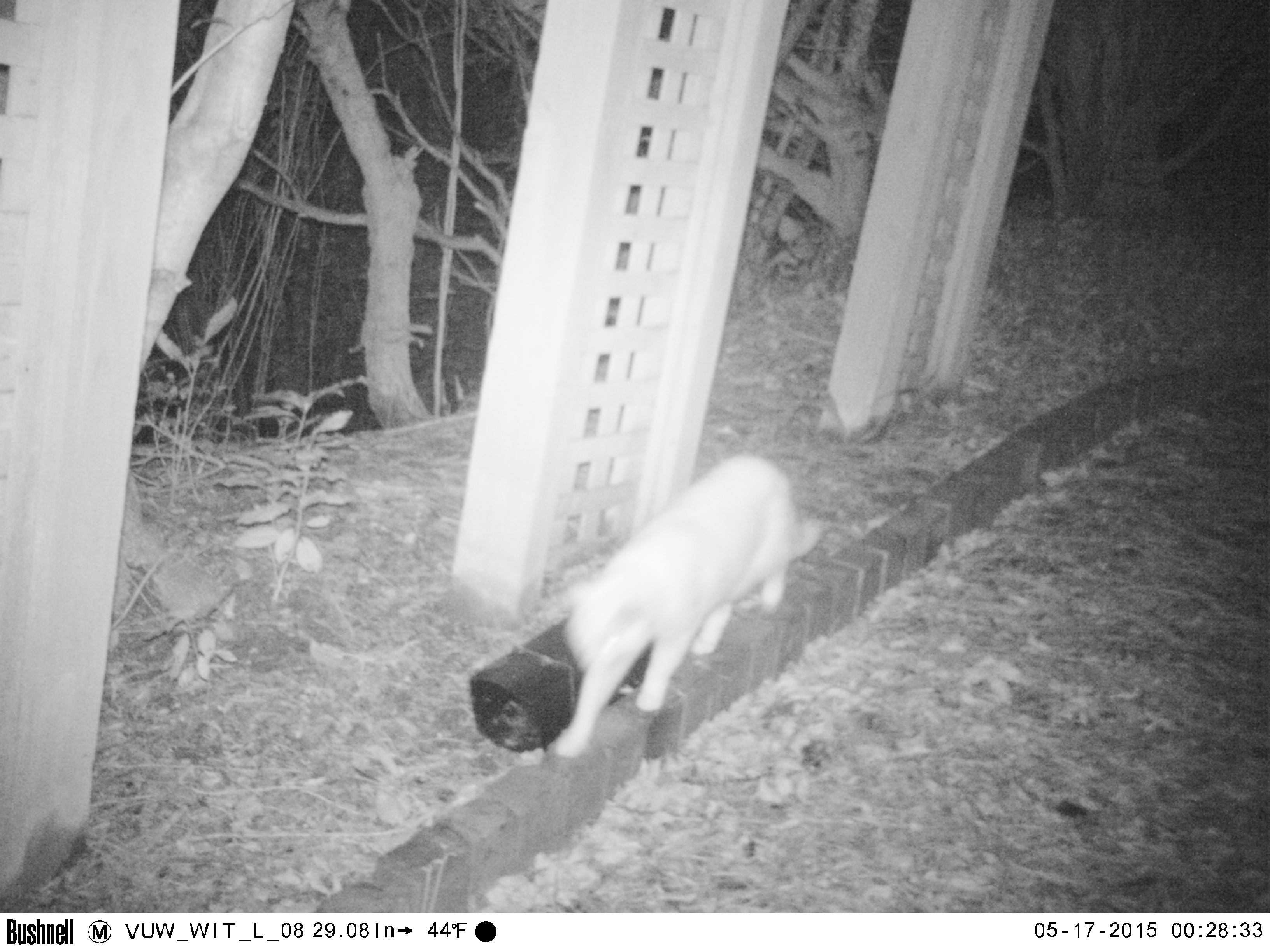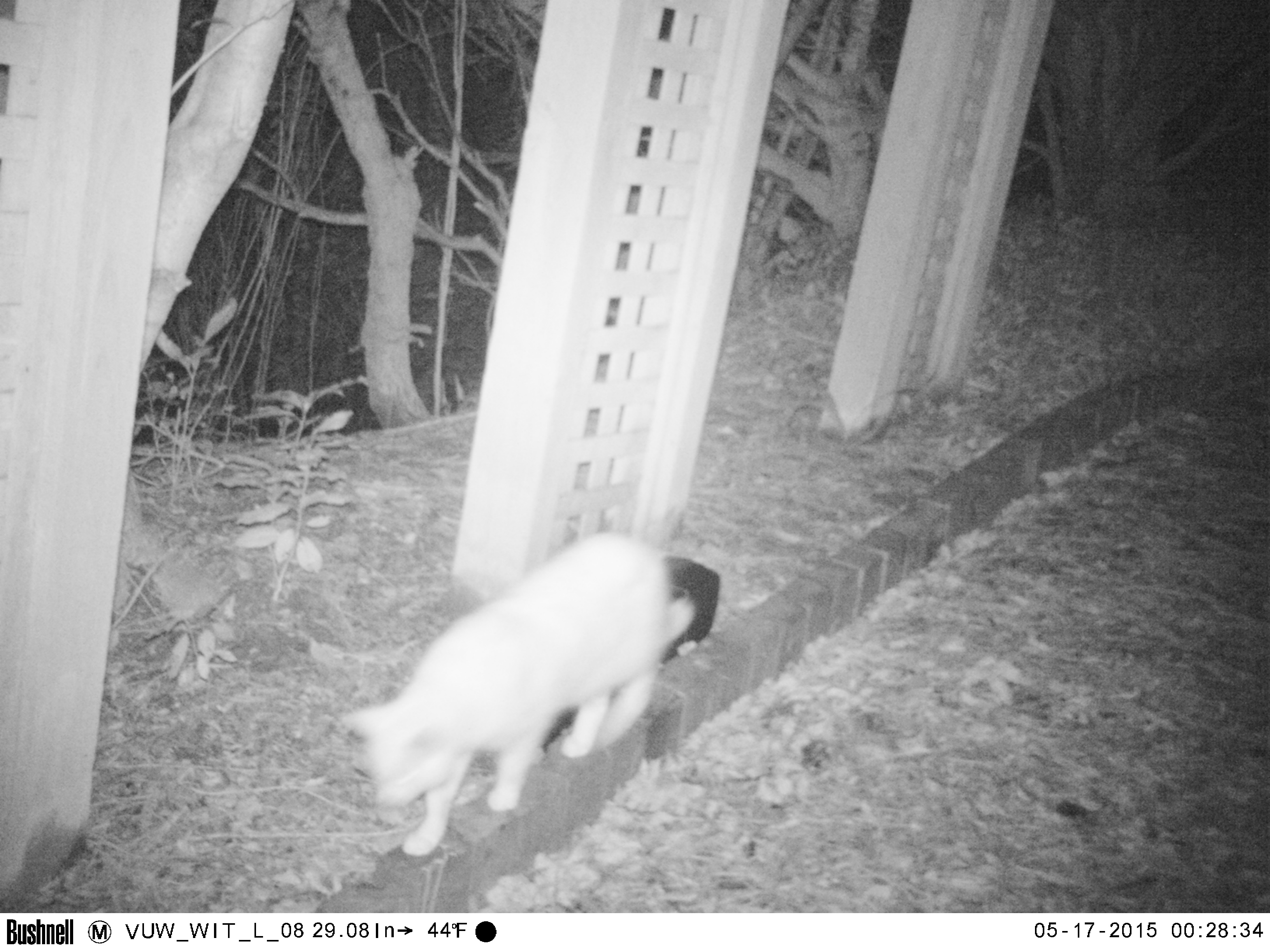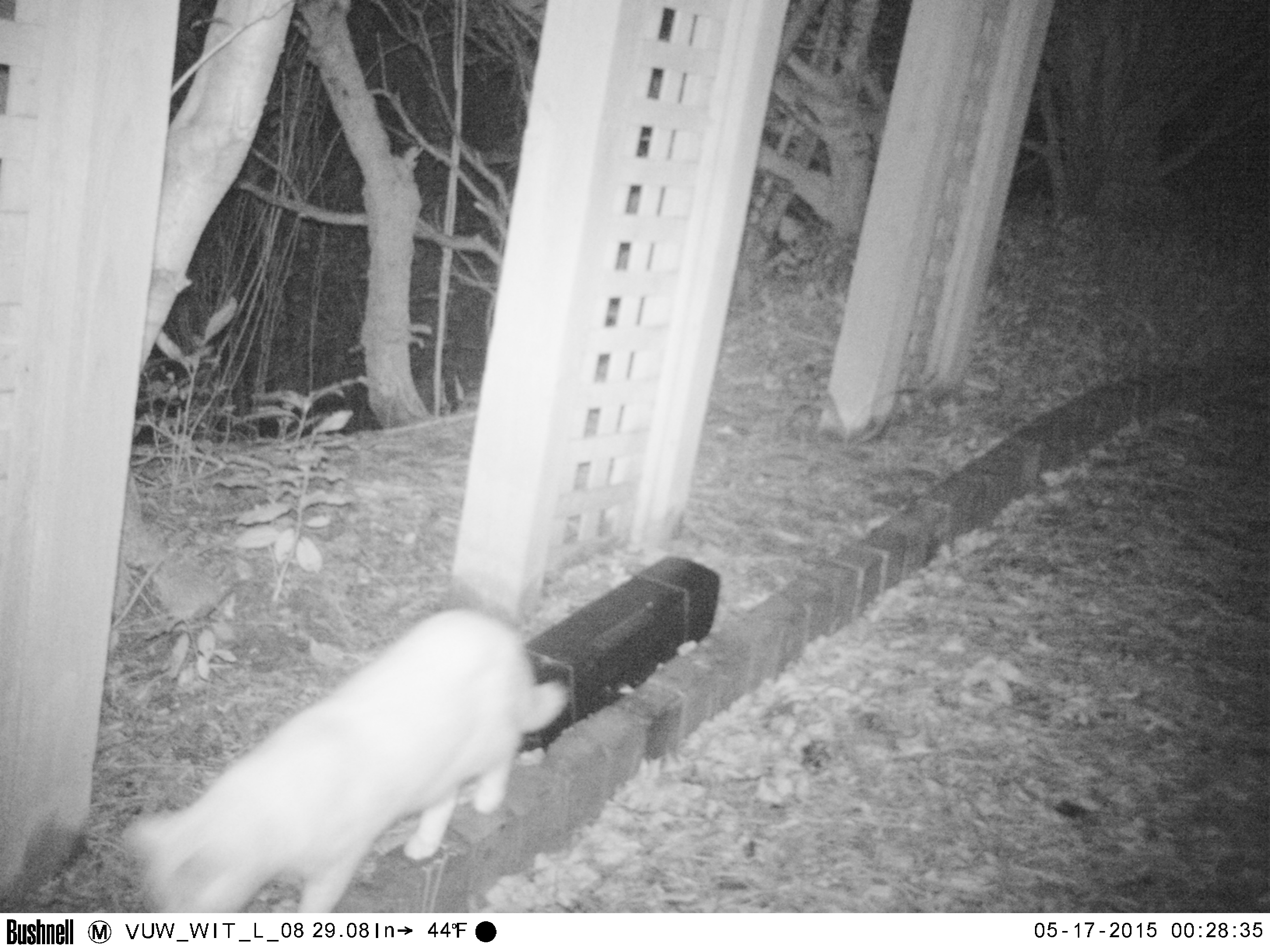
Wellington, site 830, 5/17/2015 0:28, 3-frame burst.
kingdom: Animalia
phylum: Chordata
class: Mammalia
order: Carnivora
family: Felidae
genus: Felis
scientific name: Felis catus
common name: cat